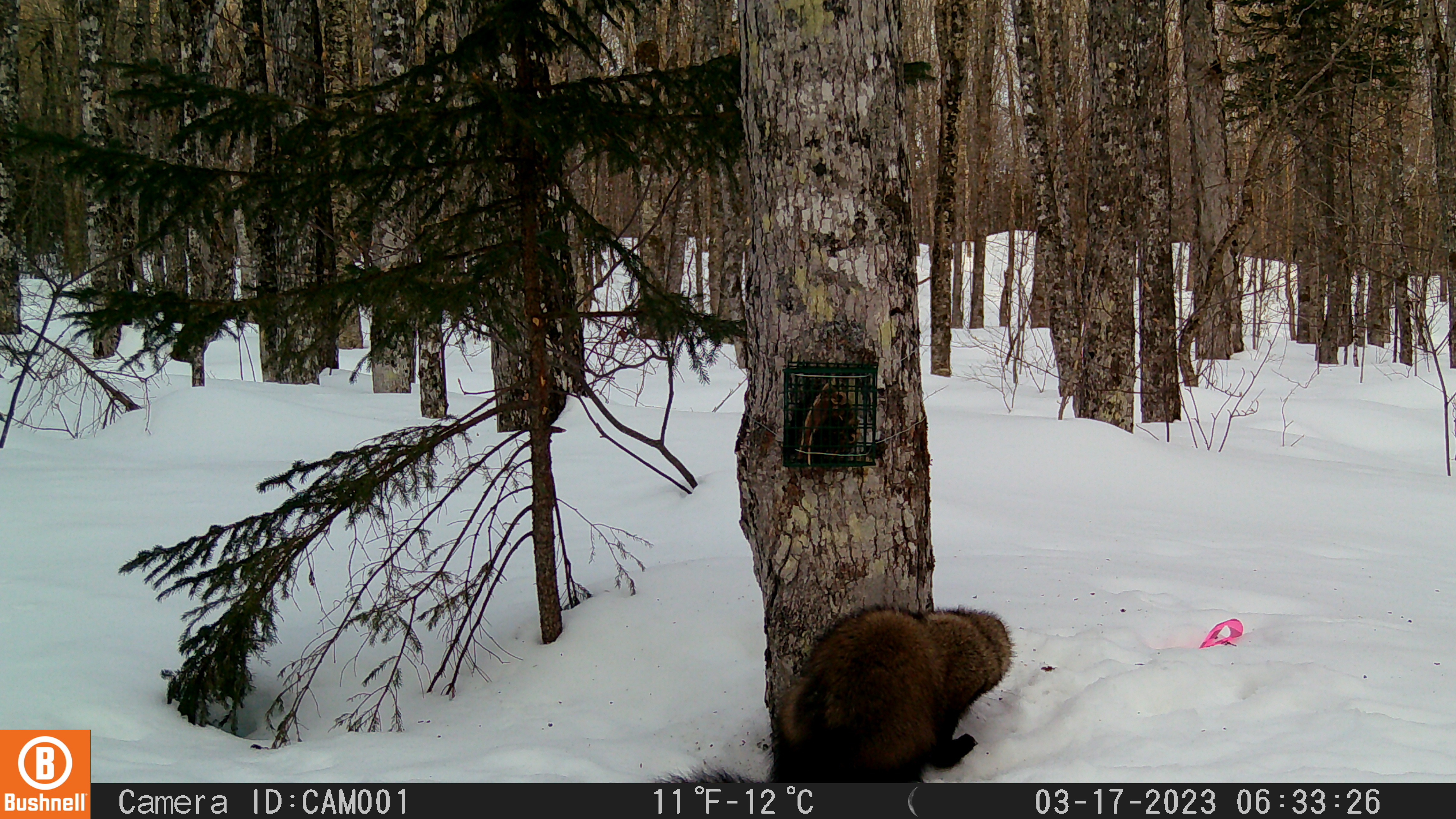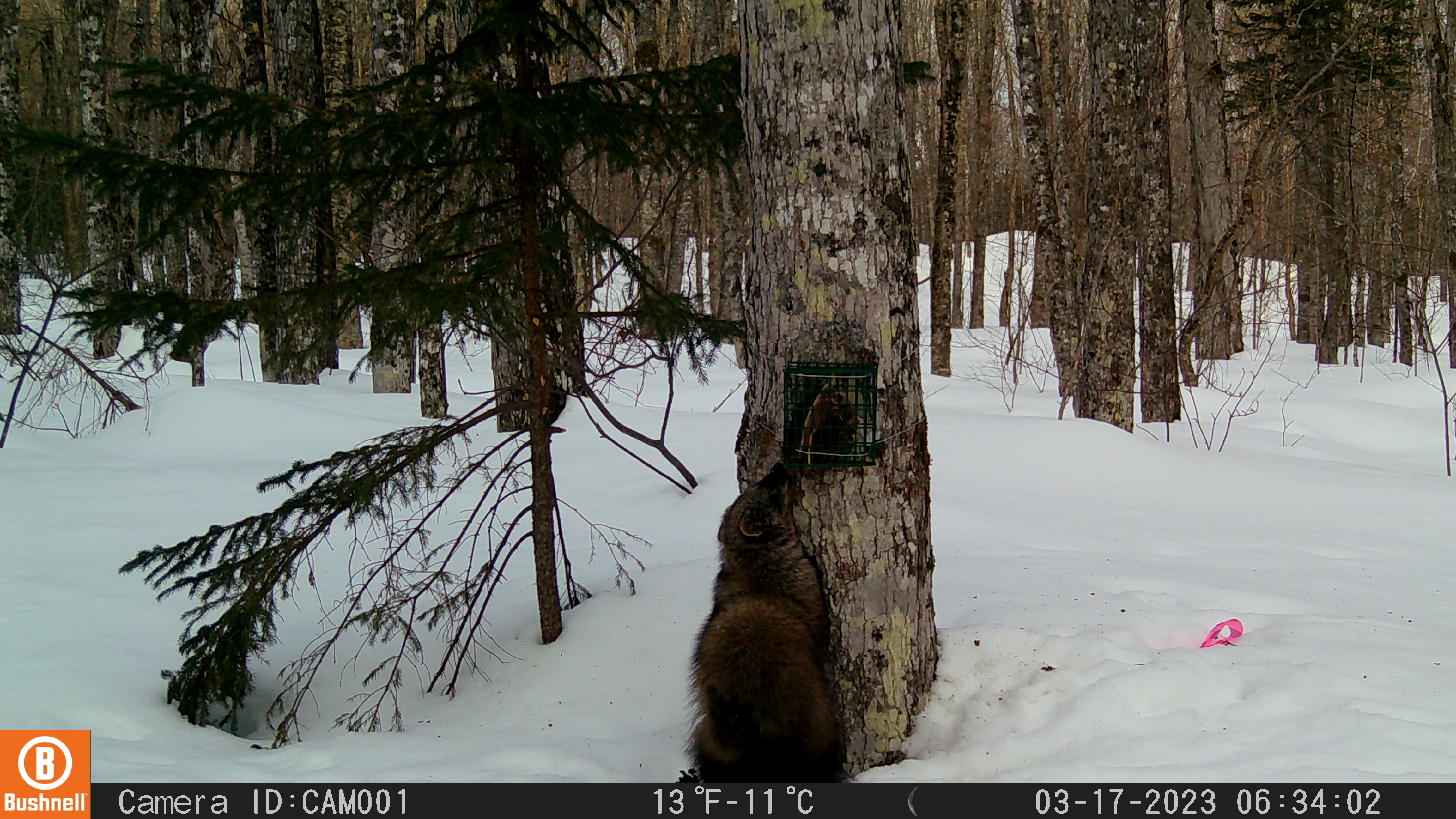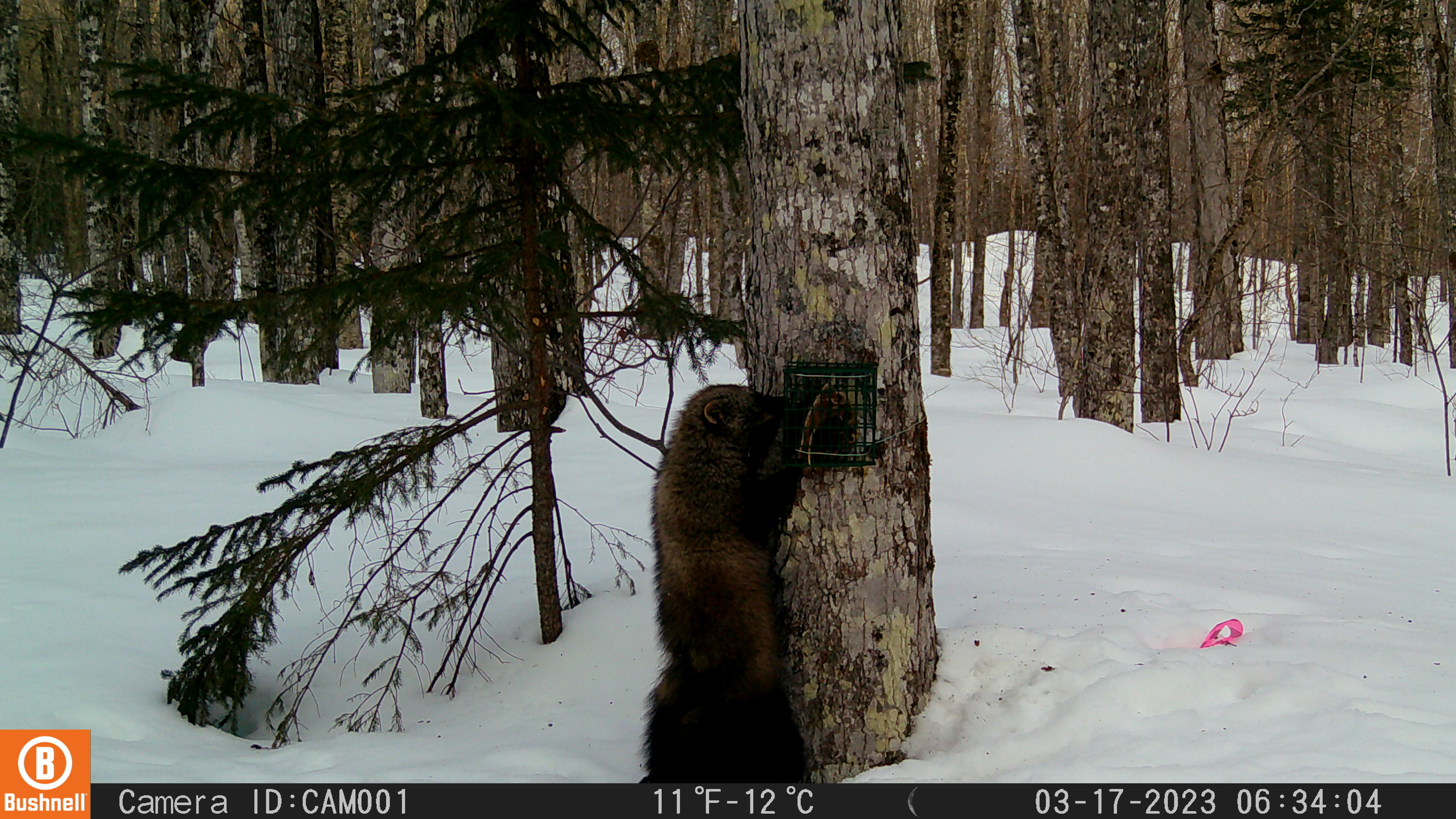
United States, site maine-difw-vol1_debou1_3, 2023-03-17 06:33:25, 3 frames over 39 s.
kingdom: Animalia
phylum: Chordata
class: Mammalia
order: Carnivora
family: Mustelidae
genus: Pekania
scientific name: Pekania pennanti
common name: fisher